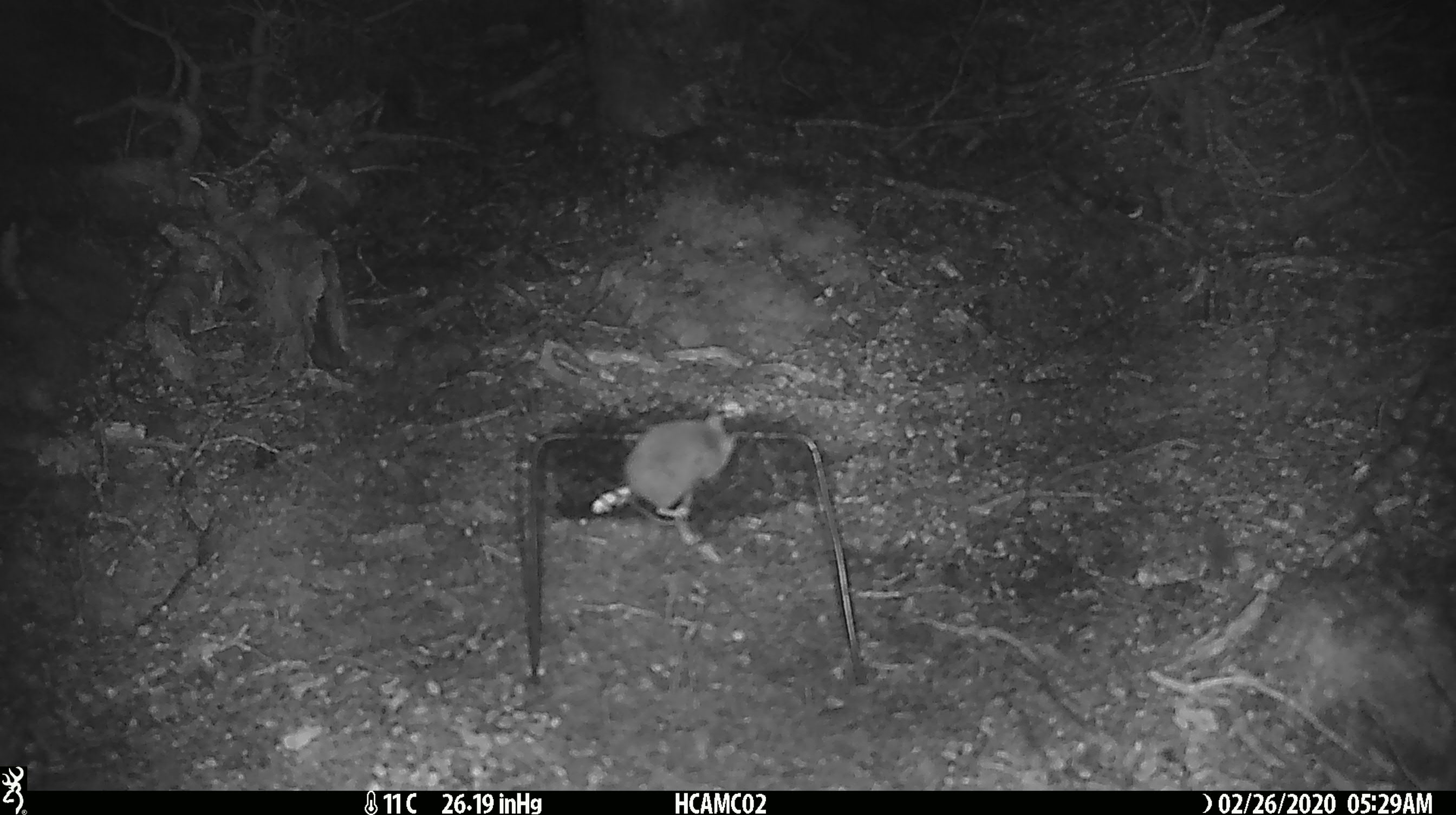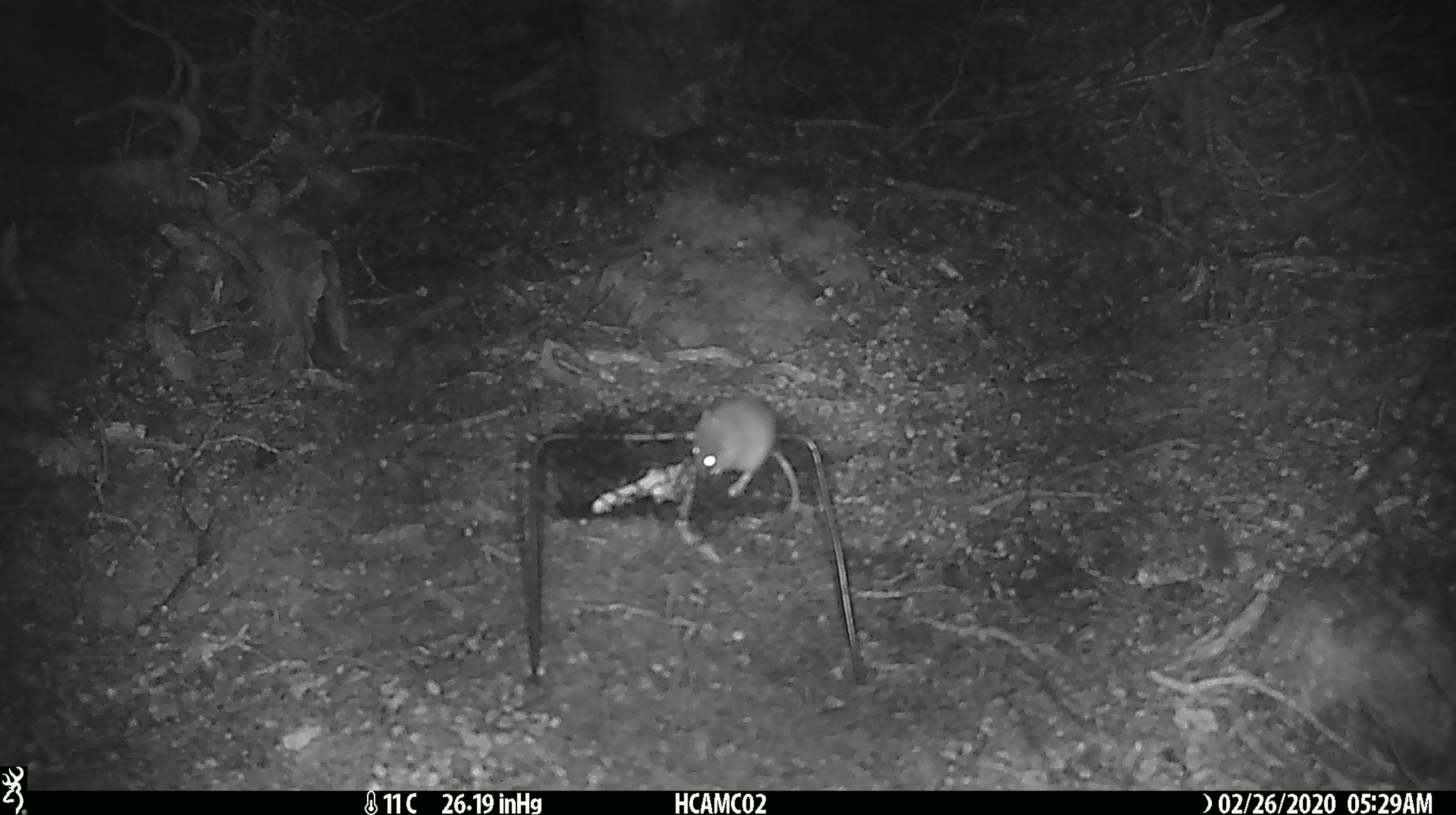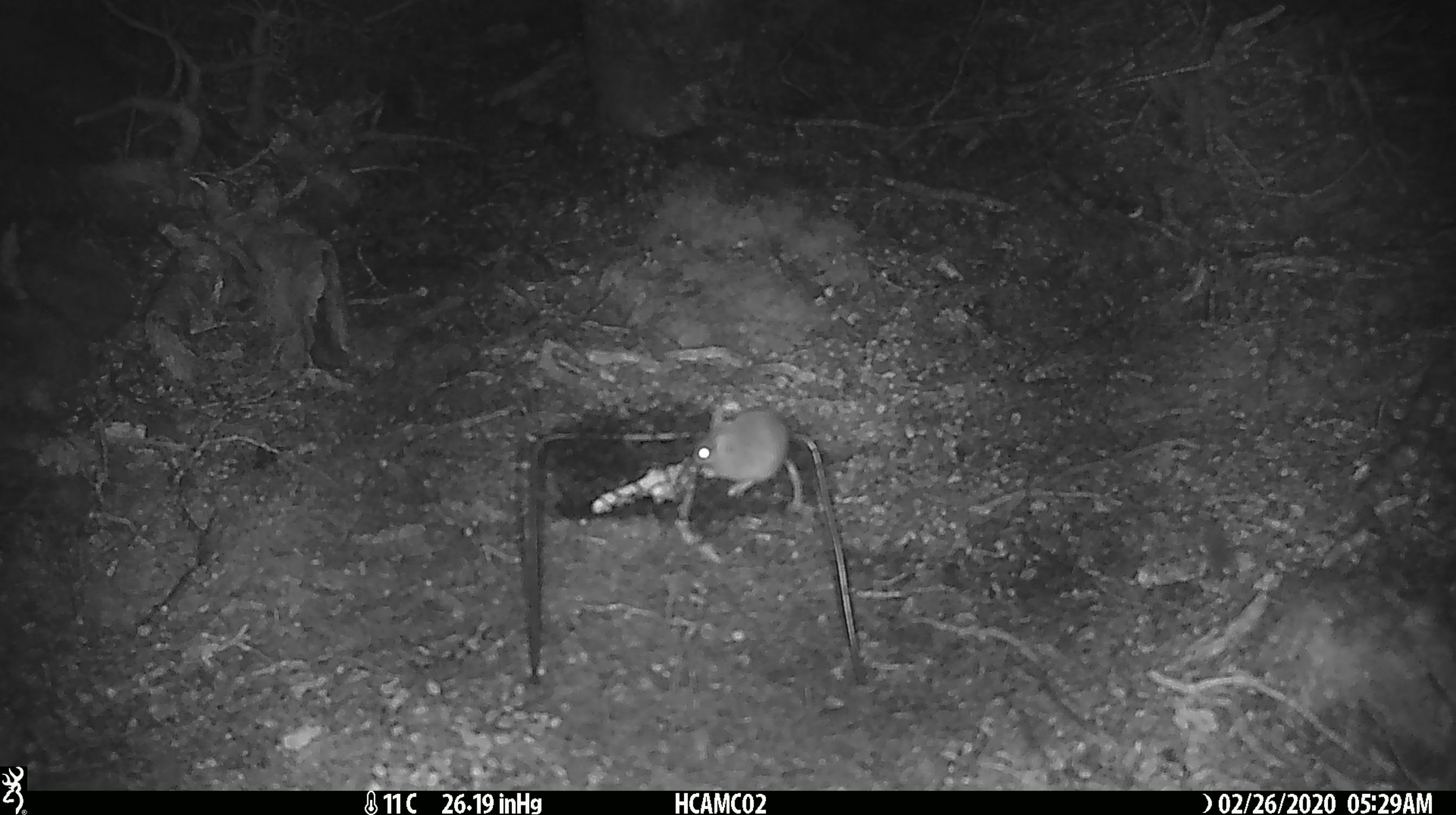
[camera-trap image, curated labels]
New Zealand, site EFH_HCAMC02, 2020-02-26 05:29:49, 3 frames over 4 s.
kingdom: Animalia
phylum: Chordata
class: Mammalia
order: Rodentia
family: Muridae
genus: Mus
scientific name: Mus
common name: mouse